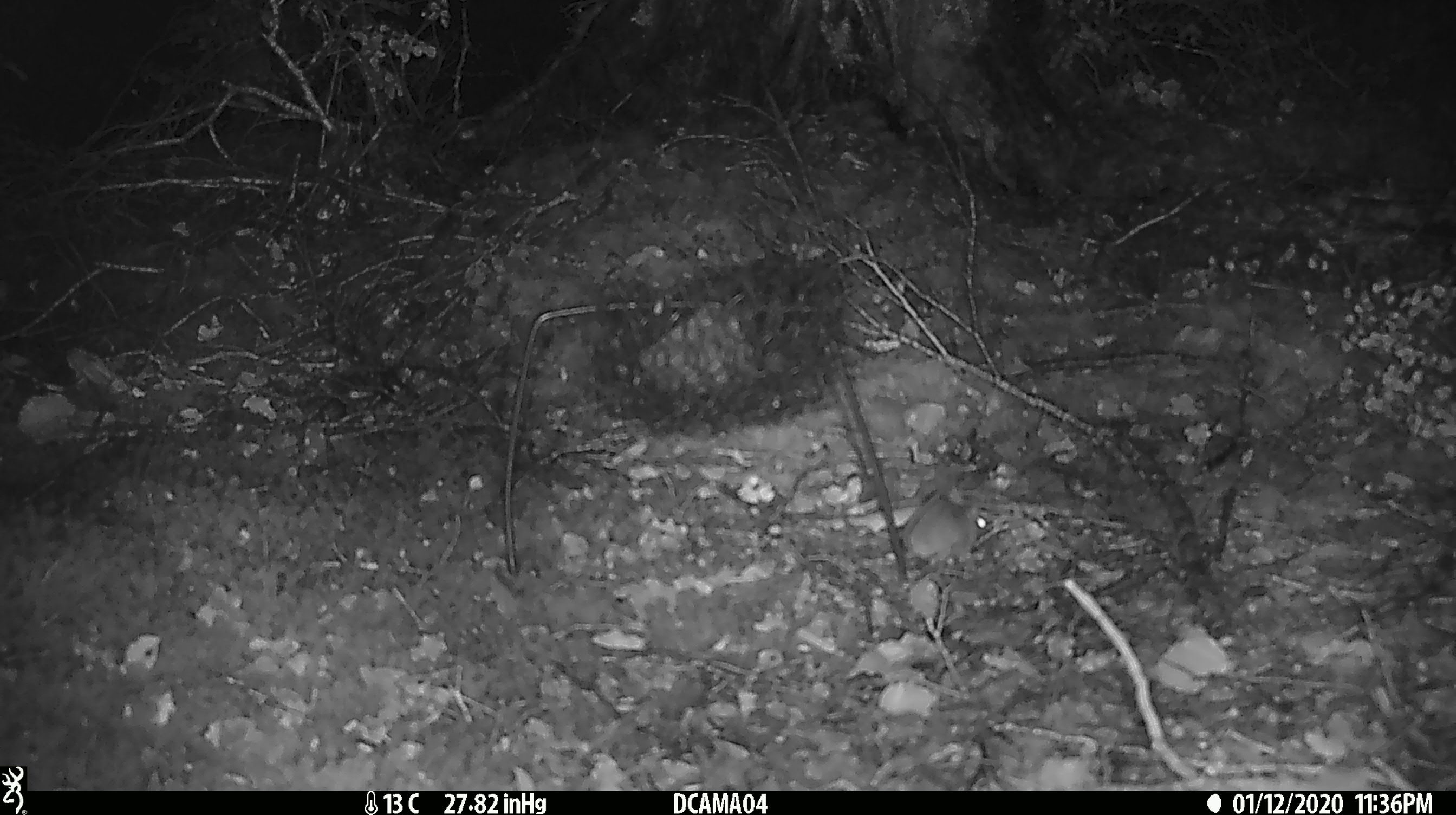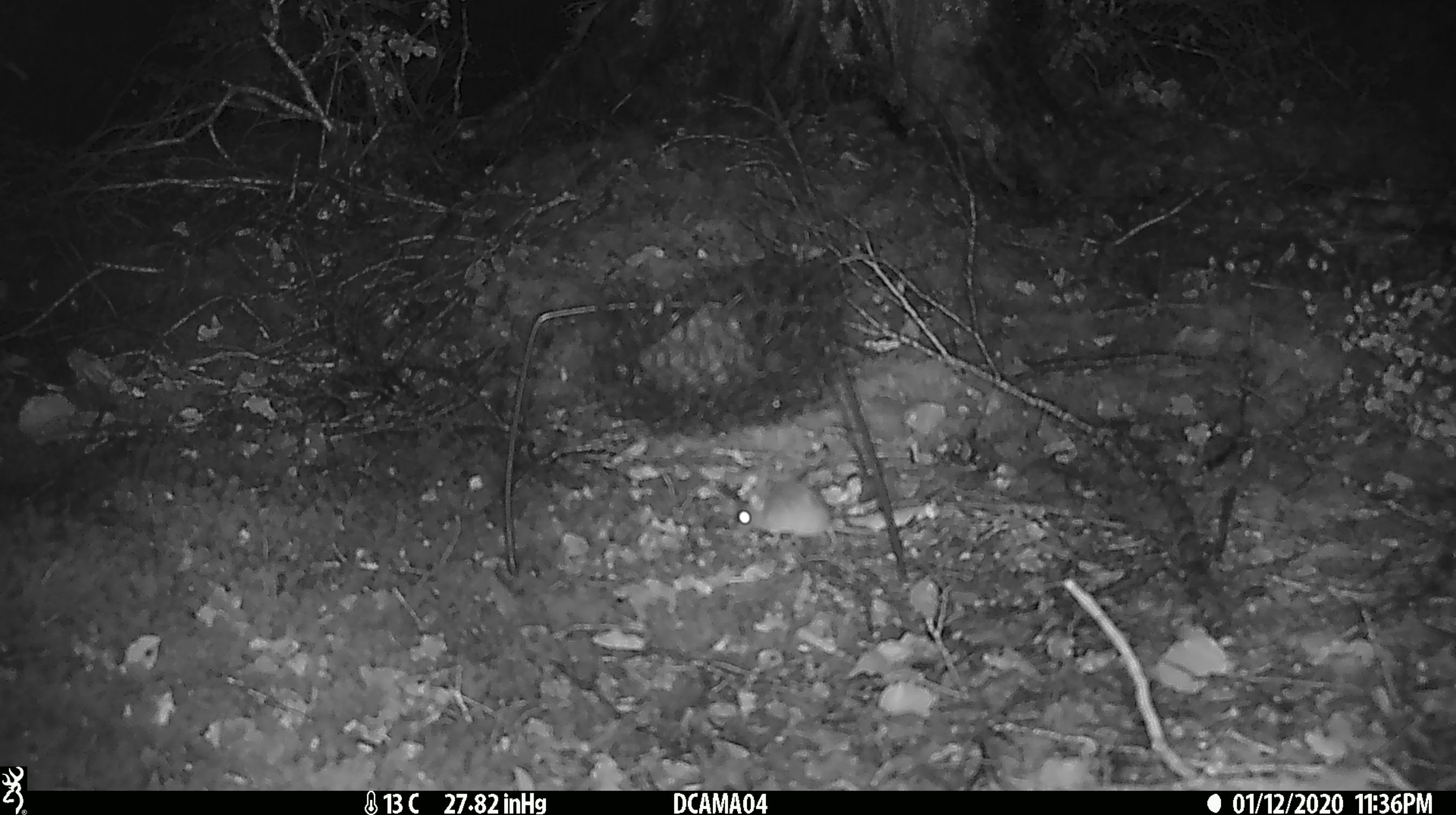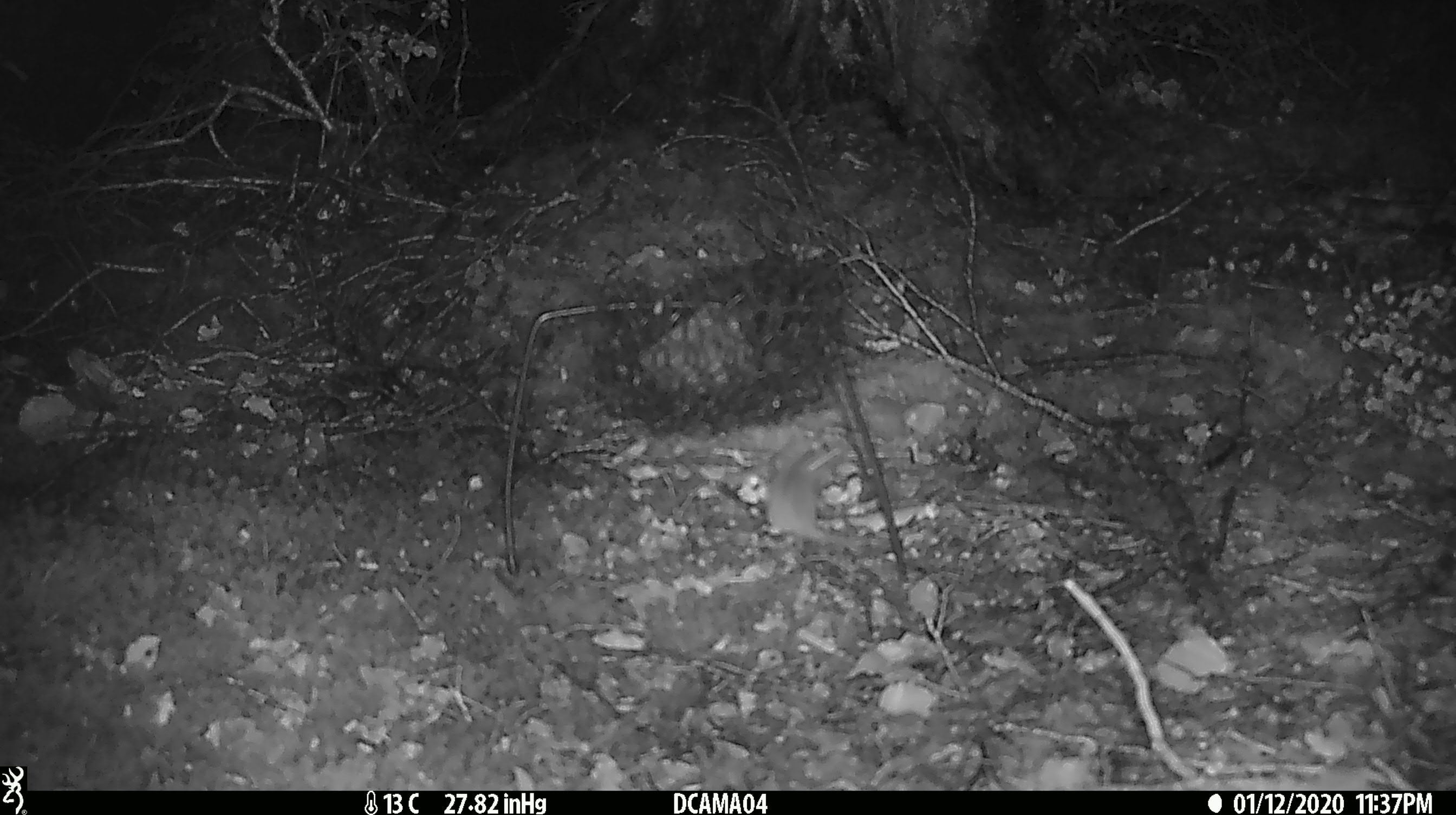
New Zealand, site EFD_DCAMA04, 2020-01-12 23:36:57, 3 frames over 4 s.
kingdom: Animalia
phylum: Chordata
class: Mammalia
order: Rodentia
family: Muridae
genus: Mus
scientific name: Mus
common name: mouse